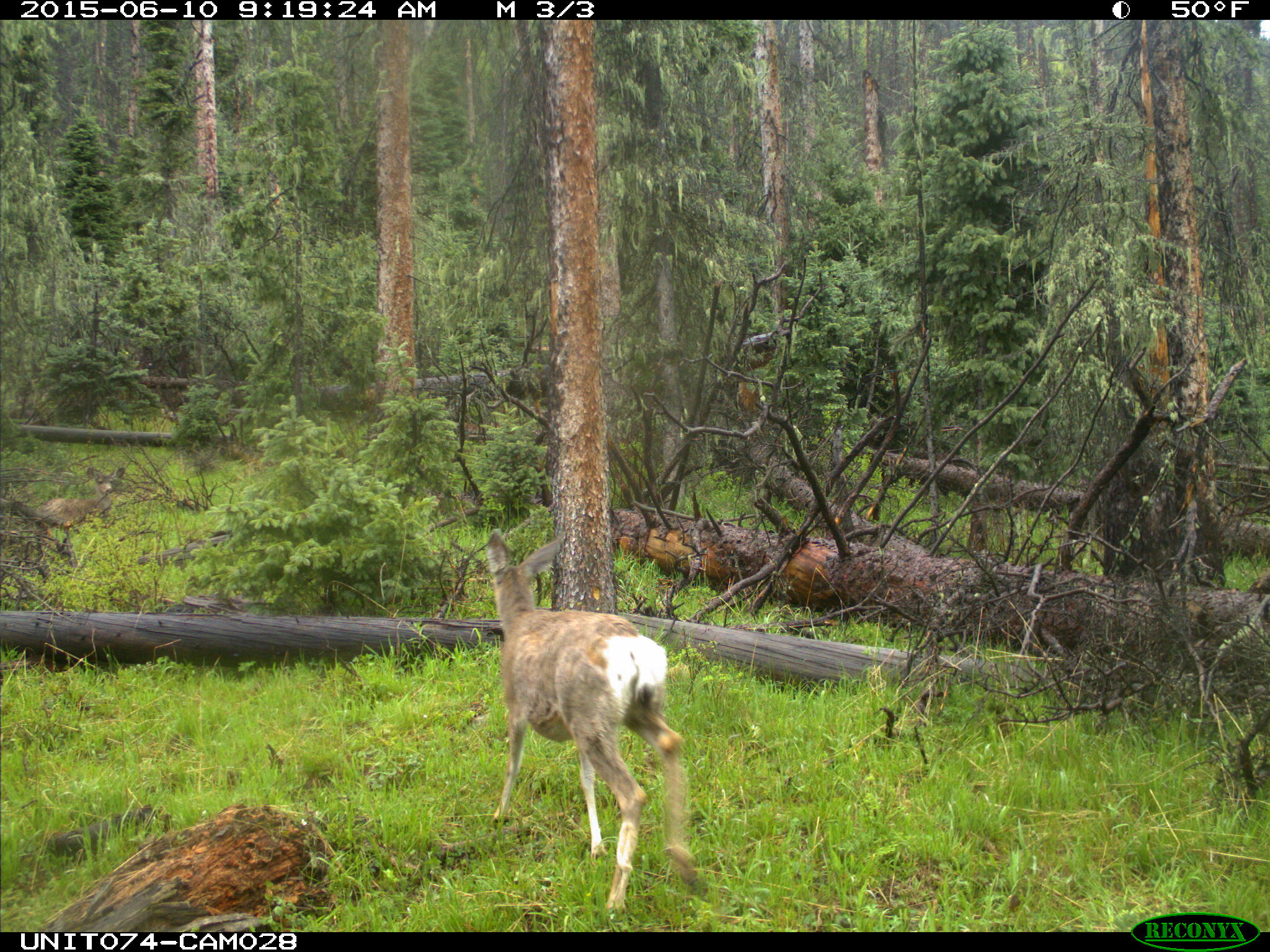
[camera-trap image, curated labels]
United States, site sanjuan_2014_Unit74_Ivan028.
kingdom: Animalia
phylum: Chordata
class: Mammalia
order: Artiodactyla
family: Cervidae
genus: Odocoileus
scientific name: Odocoileus hemionus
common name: mule deer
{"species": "Odocoileus hemionus (mule deer)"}